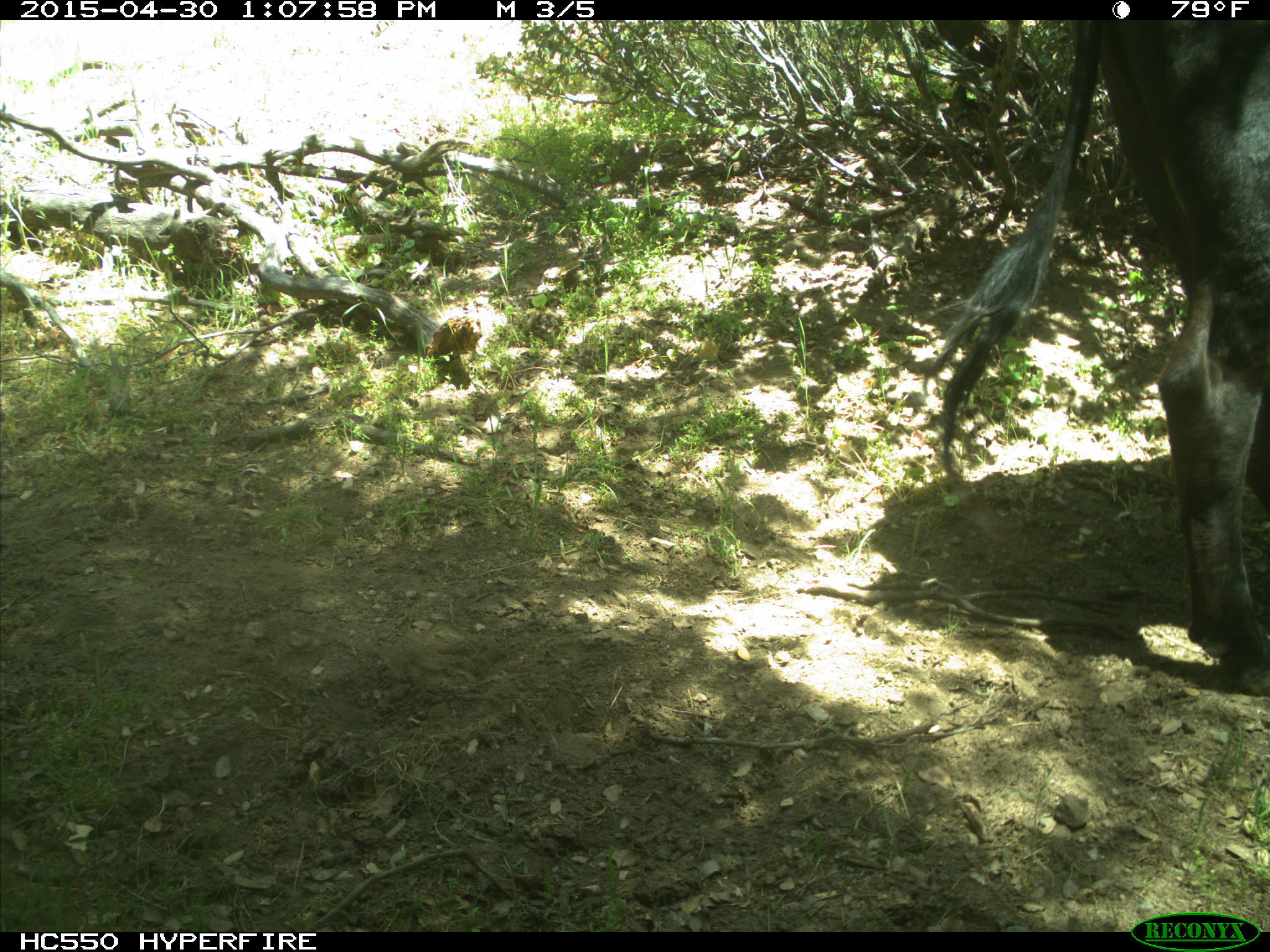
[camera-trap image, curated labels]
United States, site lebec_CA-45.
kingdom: Animalia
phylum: Chordata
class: Mammalia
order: Artiodactyla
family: Bovidae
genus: Bos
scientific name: Bos taurus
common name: domestic cow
Bos taurus (domestic cow).